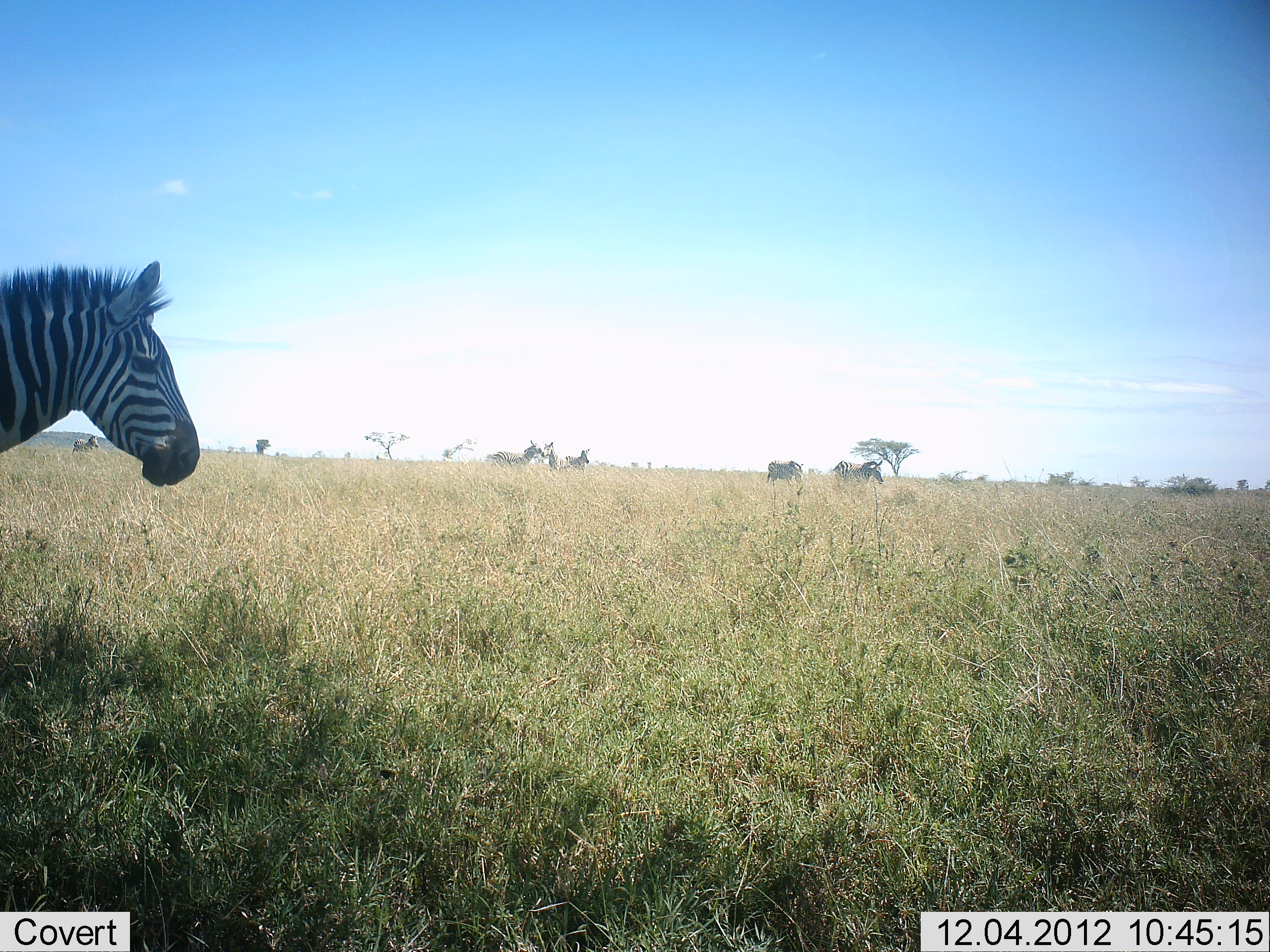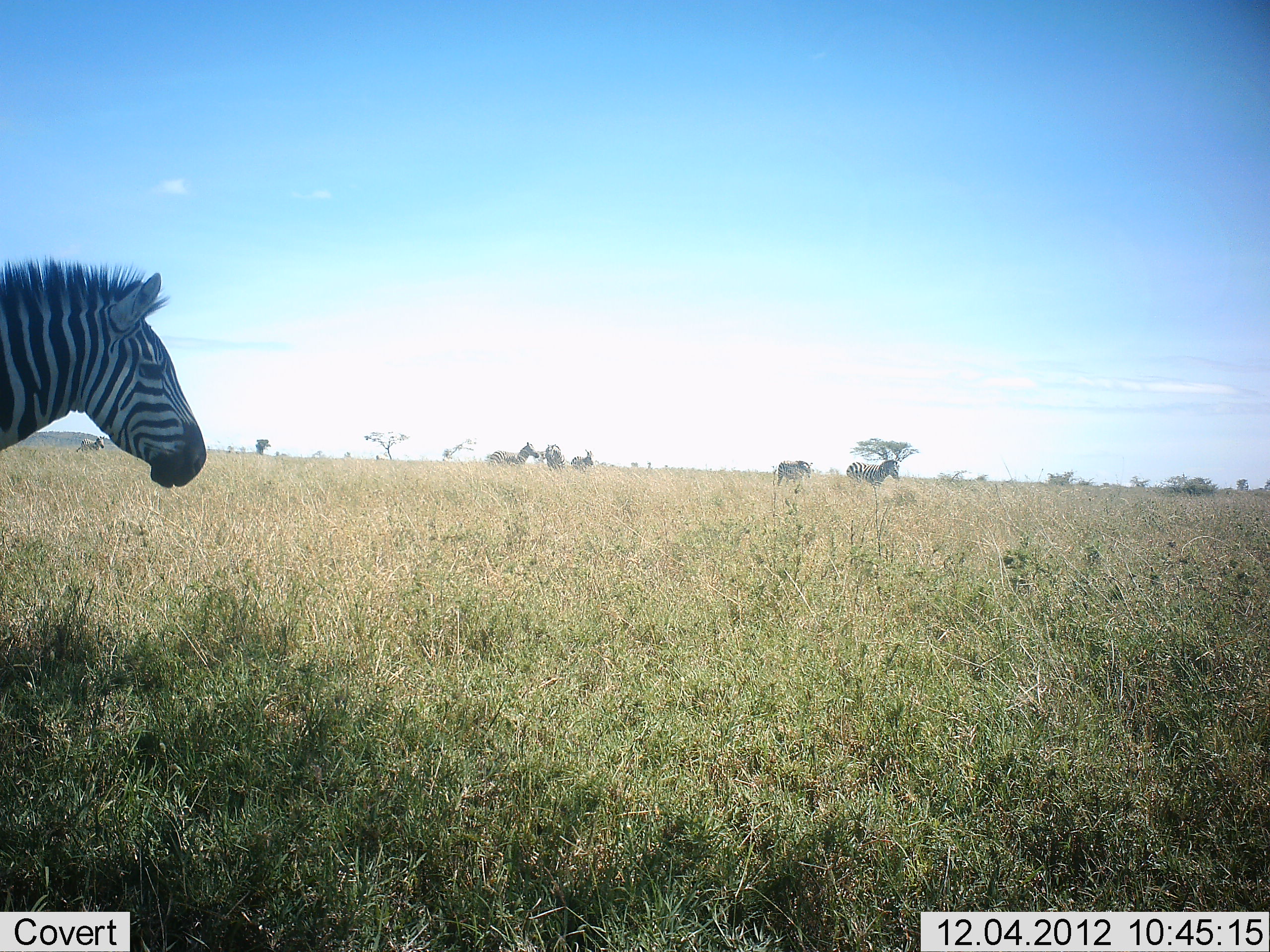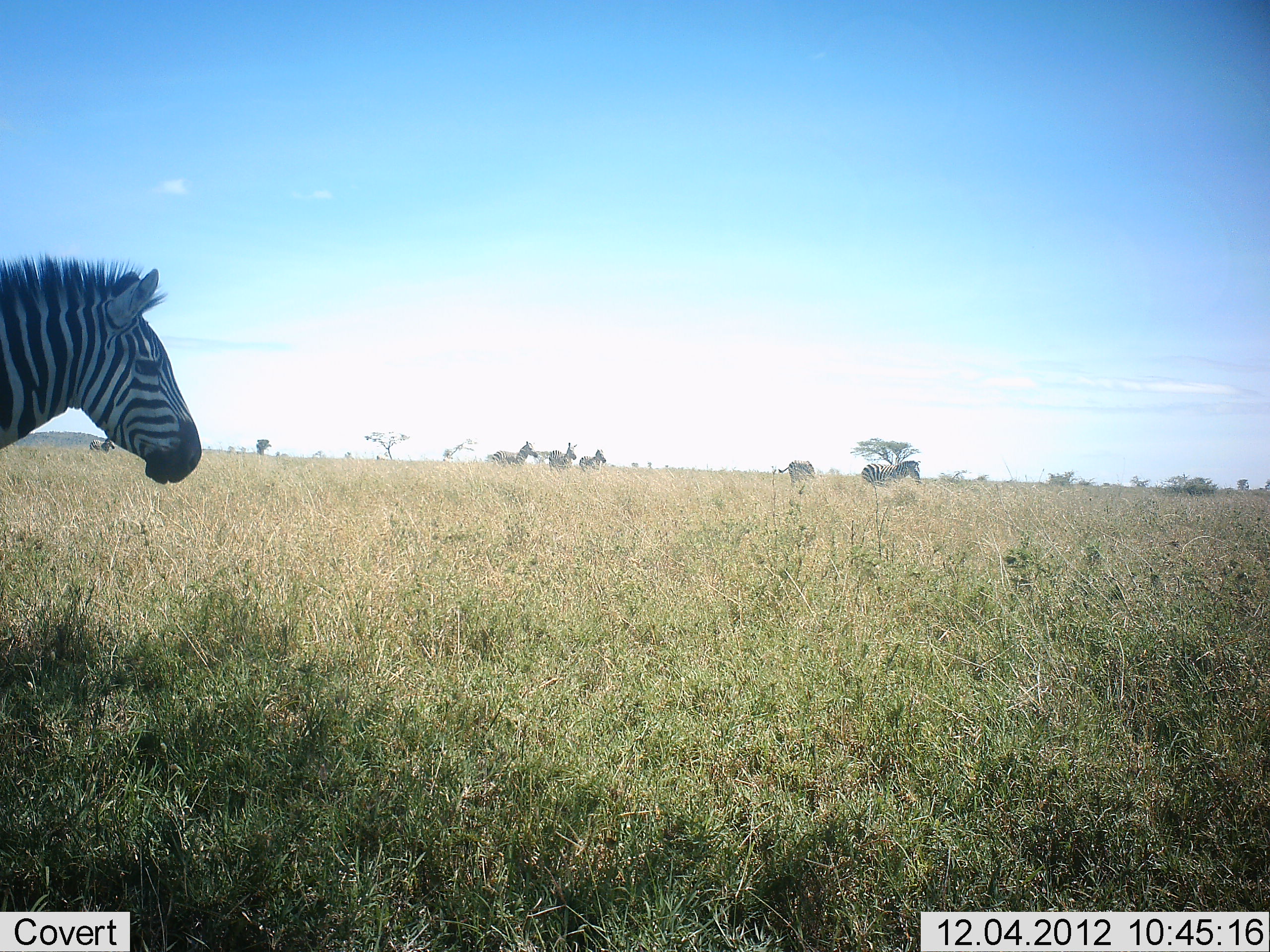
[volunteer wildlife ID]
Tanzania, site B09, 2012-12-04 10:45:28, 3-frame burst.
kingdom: Animalia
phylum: Chordata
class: Mammalia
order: Perissodactyla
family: Equidae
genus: Equus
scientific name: Equus quagga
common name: plains zebra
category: zebra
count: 7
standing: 80%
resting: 0%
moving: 70%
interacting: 0%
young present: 0%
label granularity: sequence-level